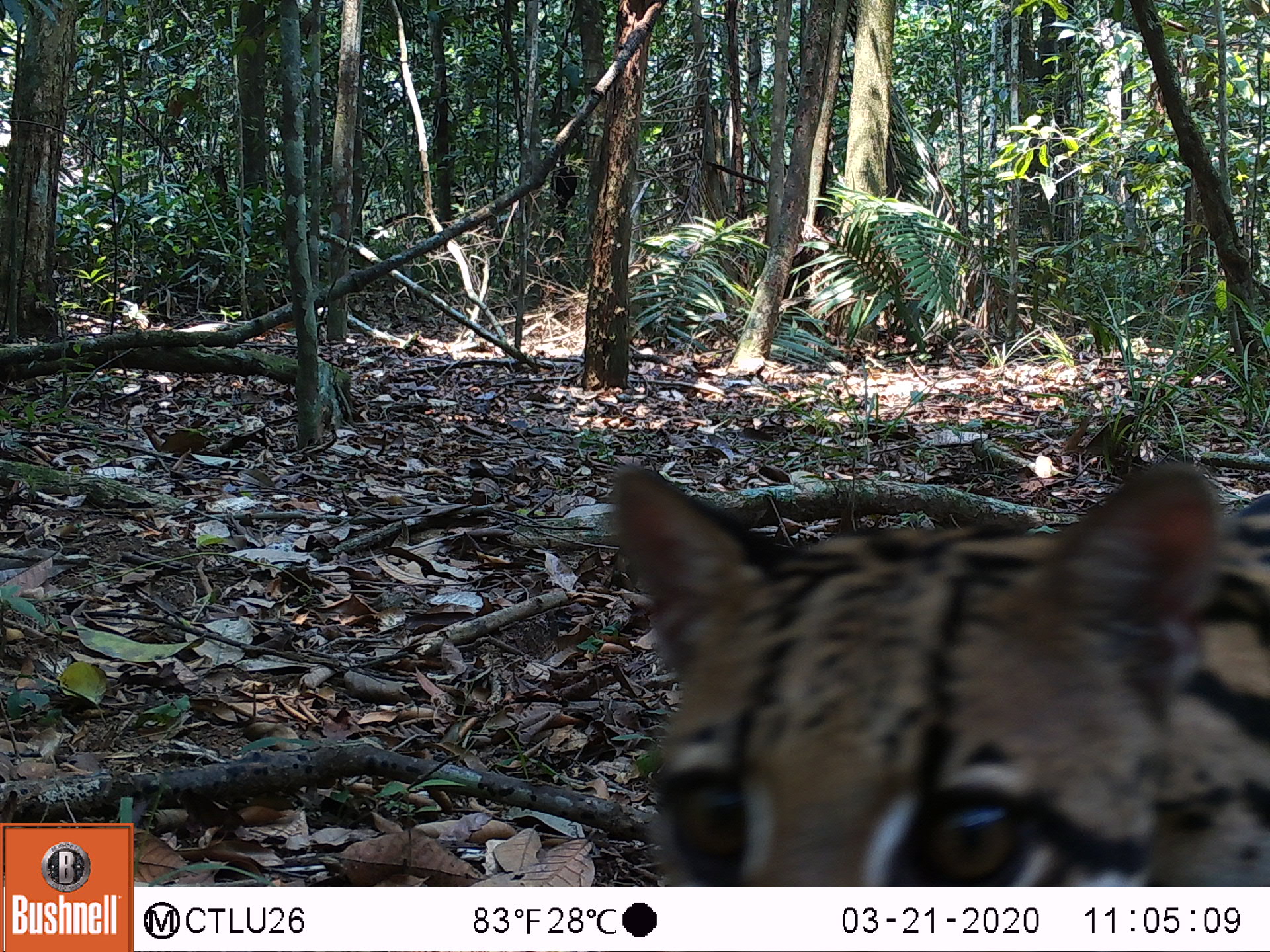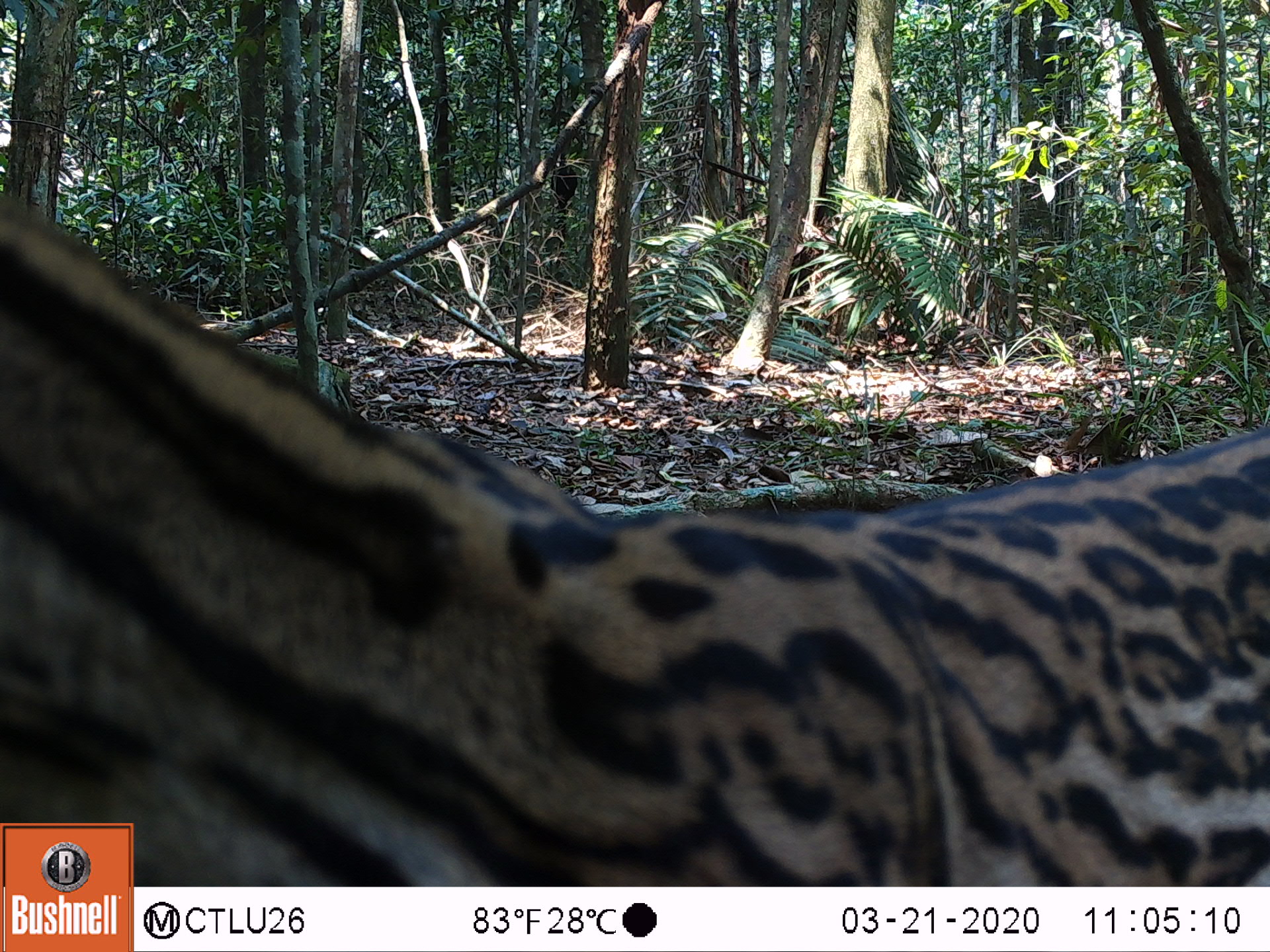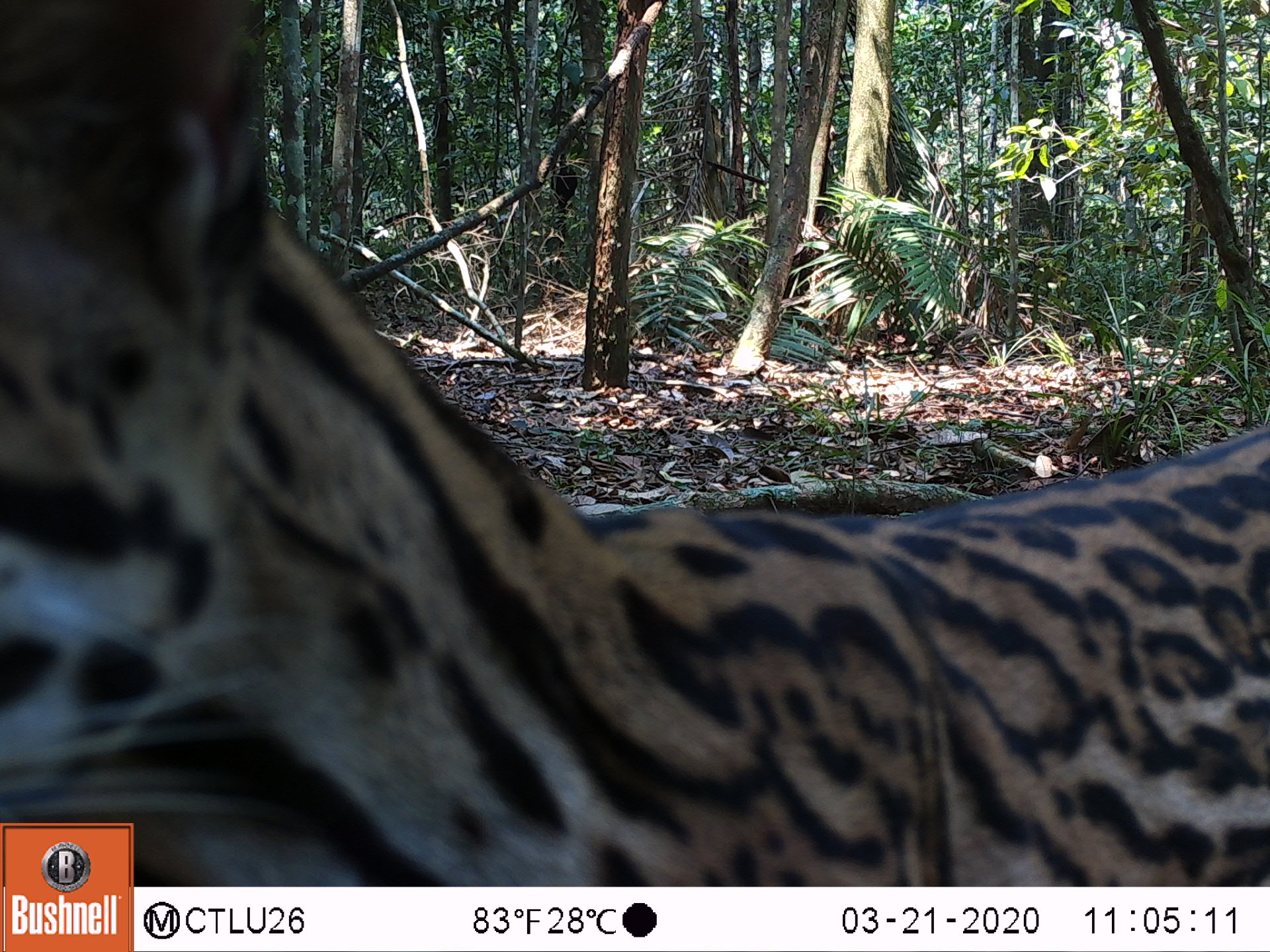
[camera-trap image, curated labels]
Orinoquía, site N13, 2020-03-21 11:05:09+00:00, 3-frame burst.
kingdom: Animalia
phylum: Chordata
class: Mammalia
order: Carnivora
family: Felidae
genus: Leopardus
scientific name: Leopardus pardalis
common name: ocelot